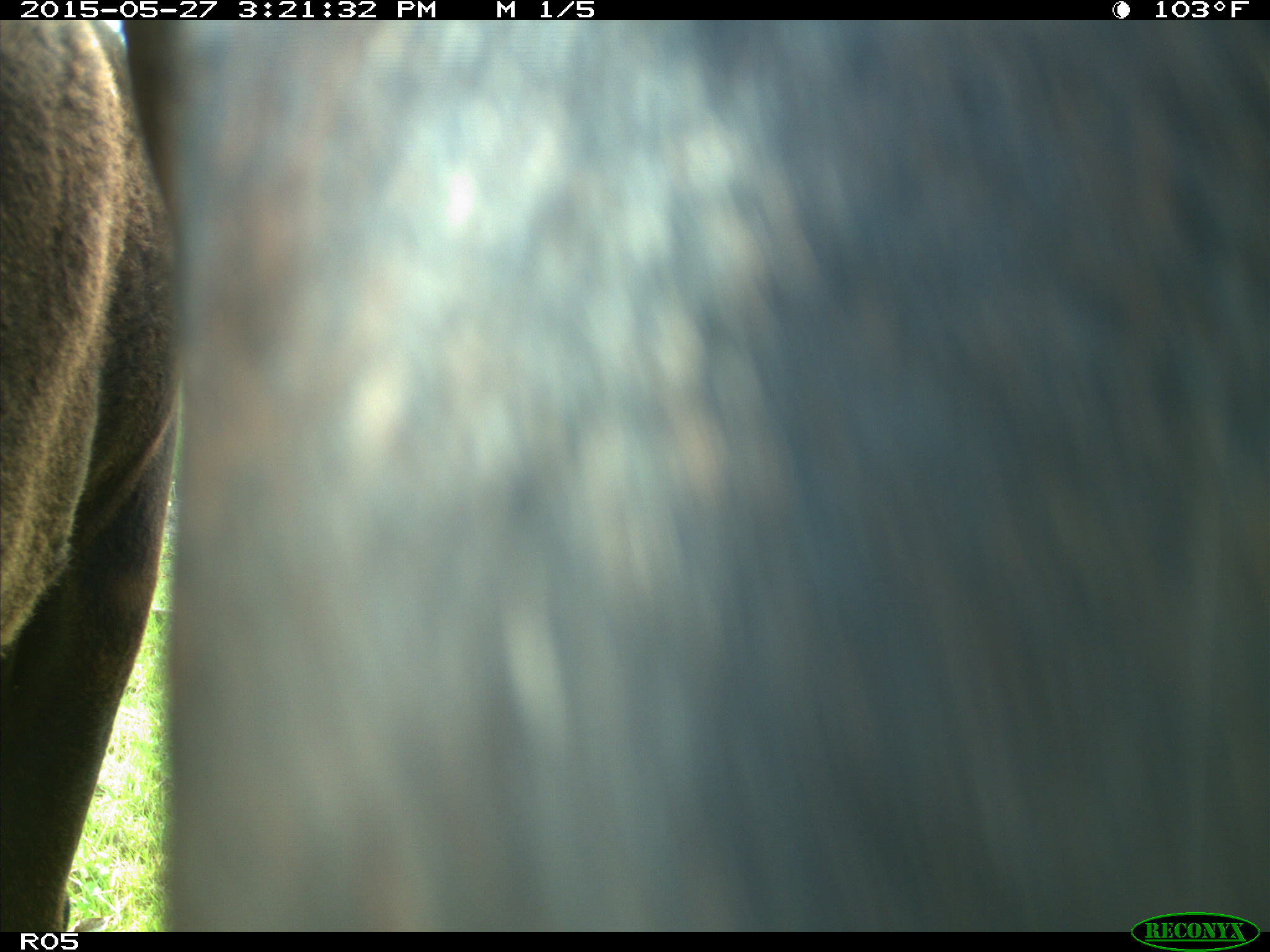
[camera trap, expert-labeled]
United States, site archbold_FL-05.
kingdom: Animalia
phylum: Chordata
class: Mammalia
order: Artiodactyla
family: Bovidae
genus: Bos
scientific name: Bos taurus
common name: domestic cow